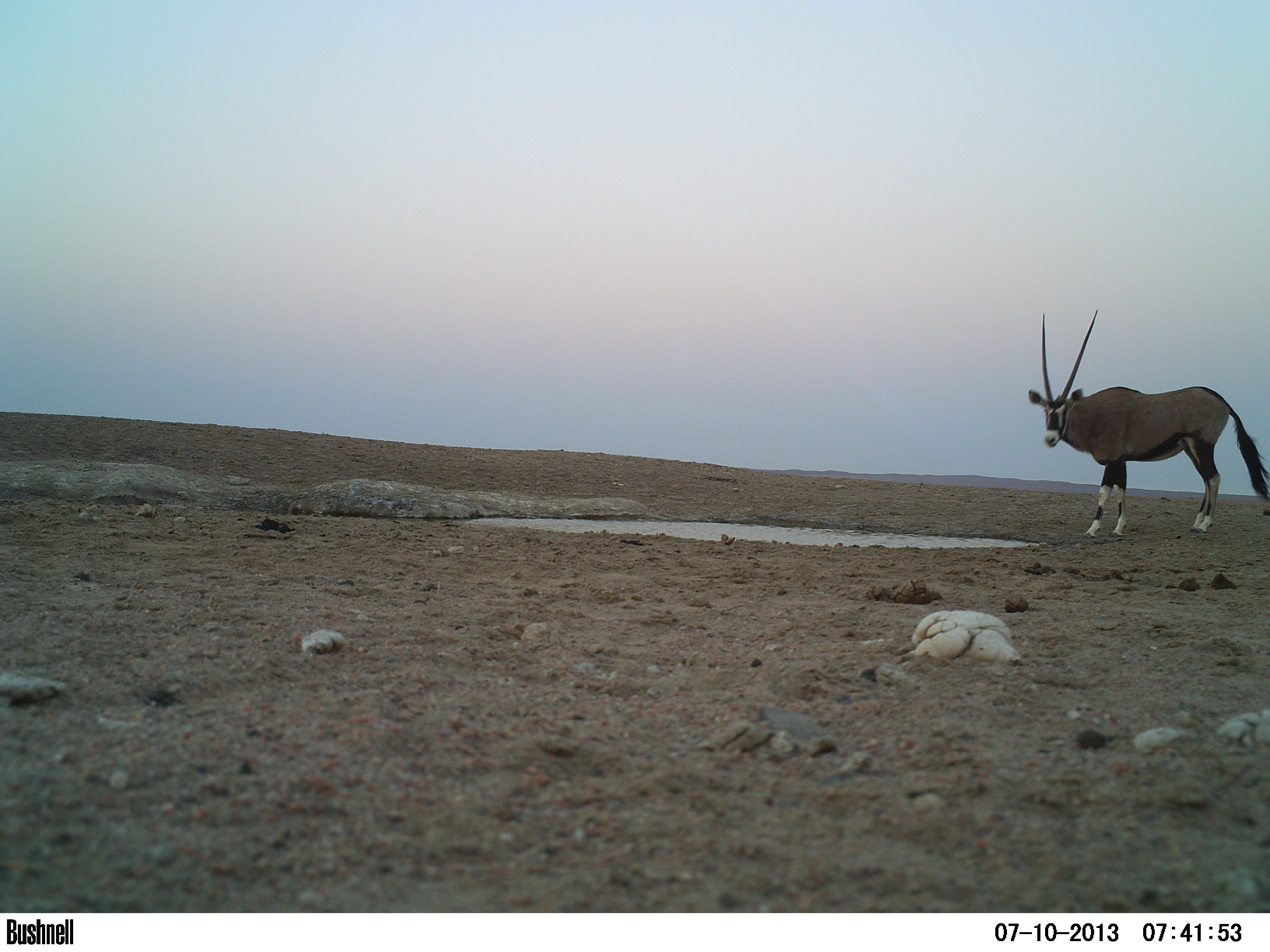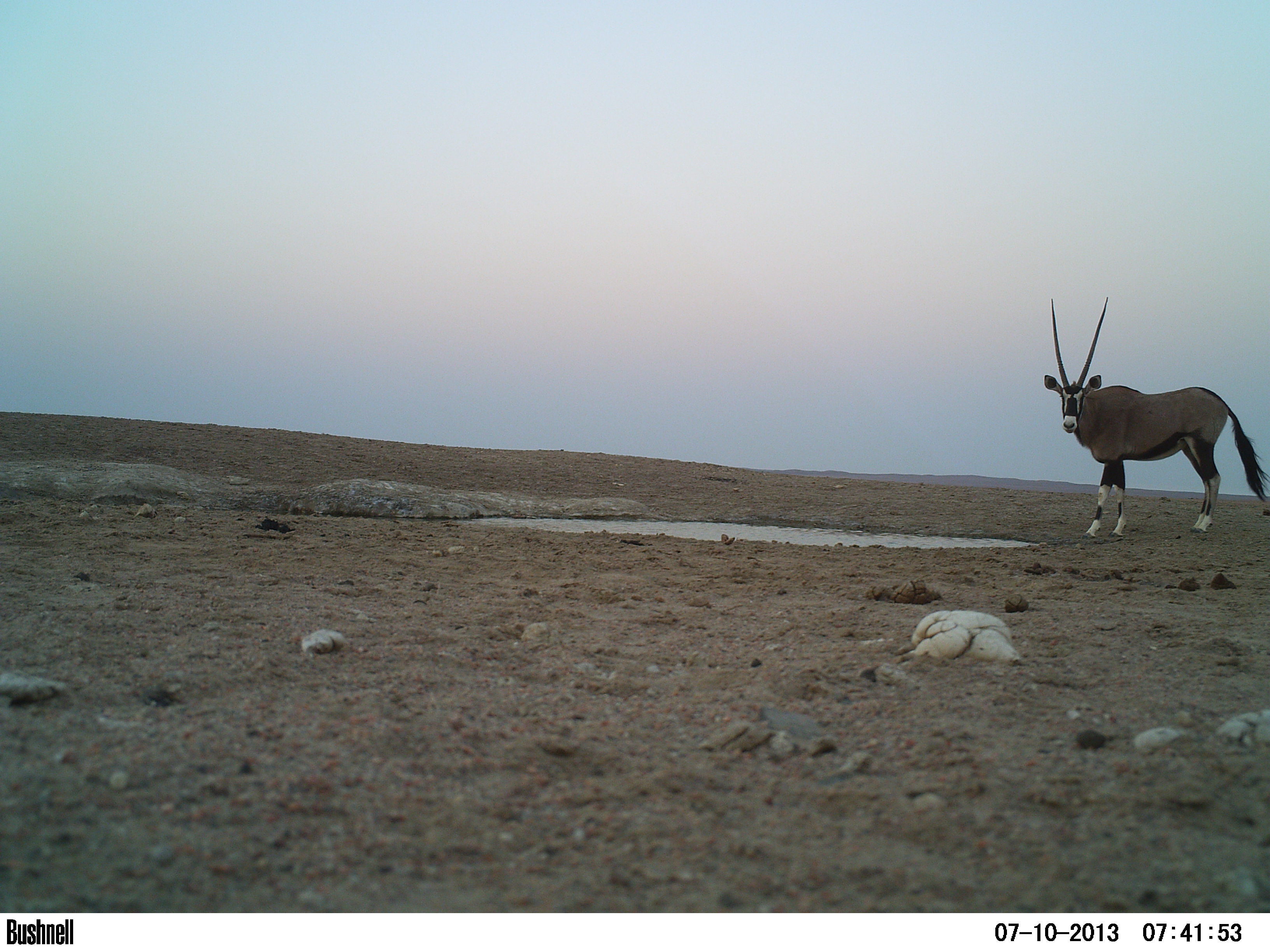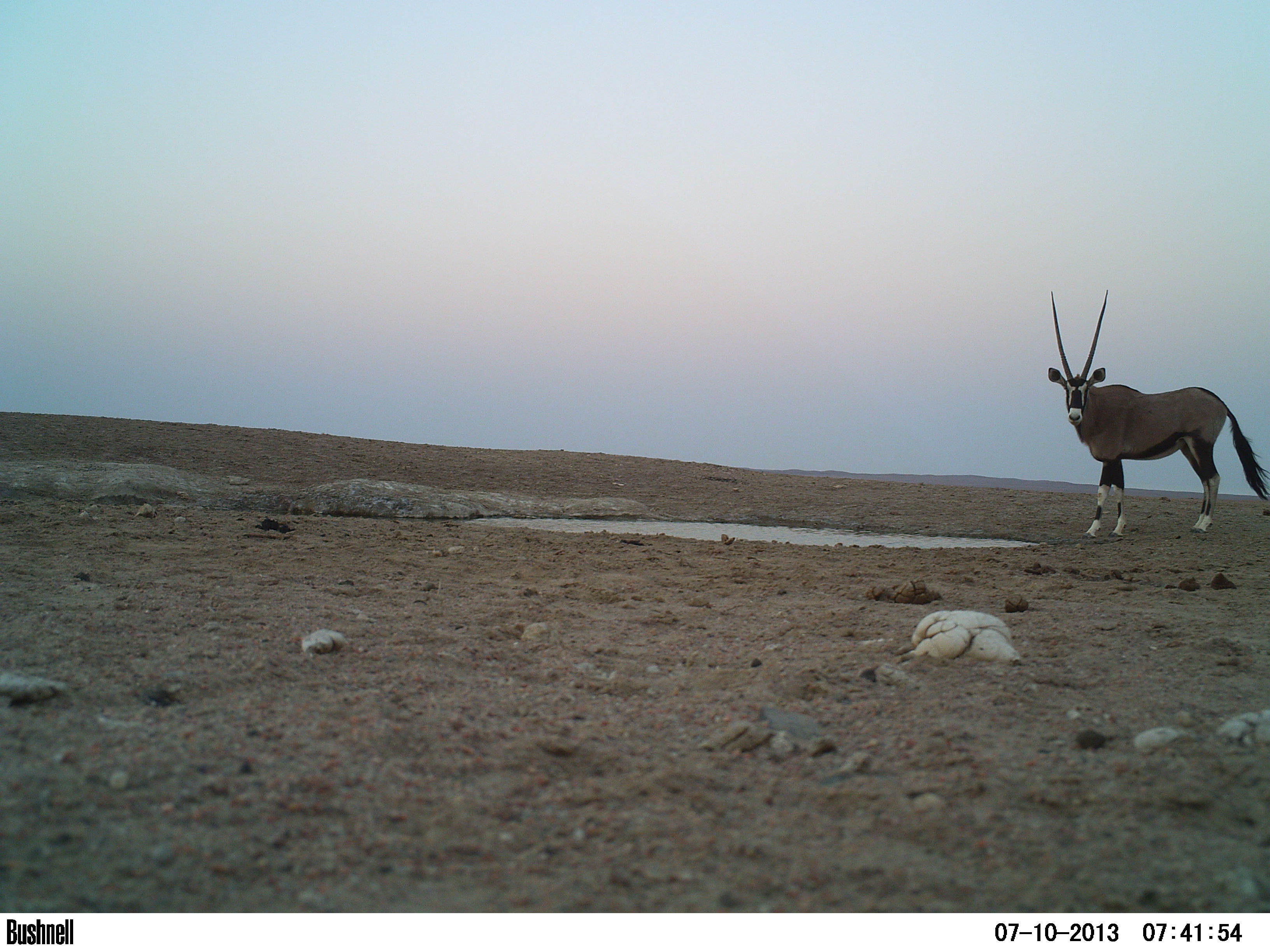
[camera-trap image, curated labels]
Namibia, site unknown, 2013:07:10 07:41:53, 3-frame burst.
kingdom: Animalia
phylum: Chordata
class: Mammalia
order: Artiodactyla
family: Bovidae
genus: Oryx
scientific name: Oryx gazella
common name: gemsbok